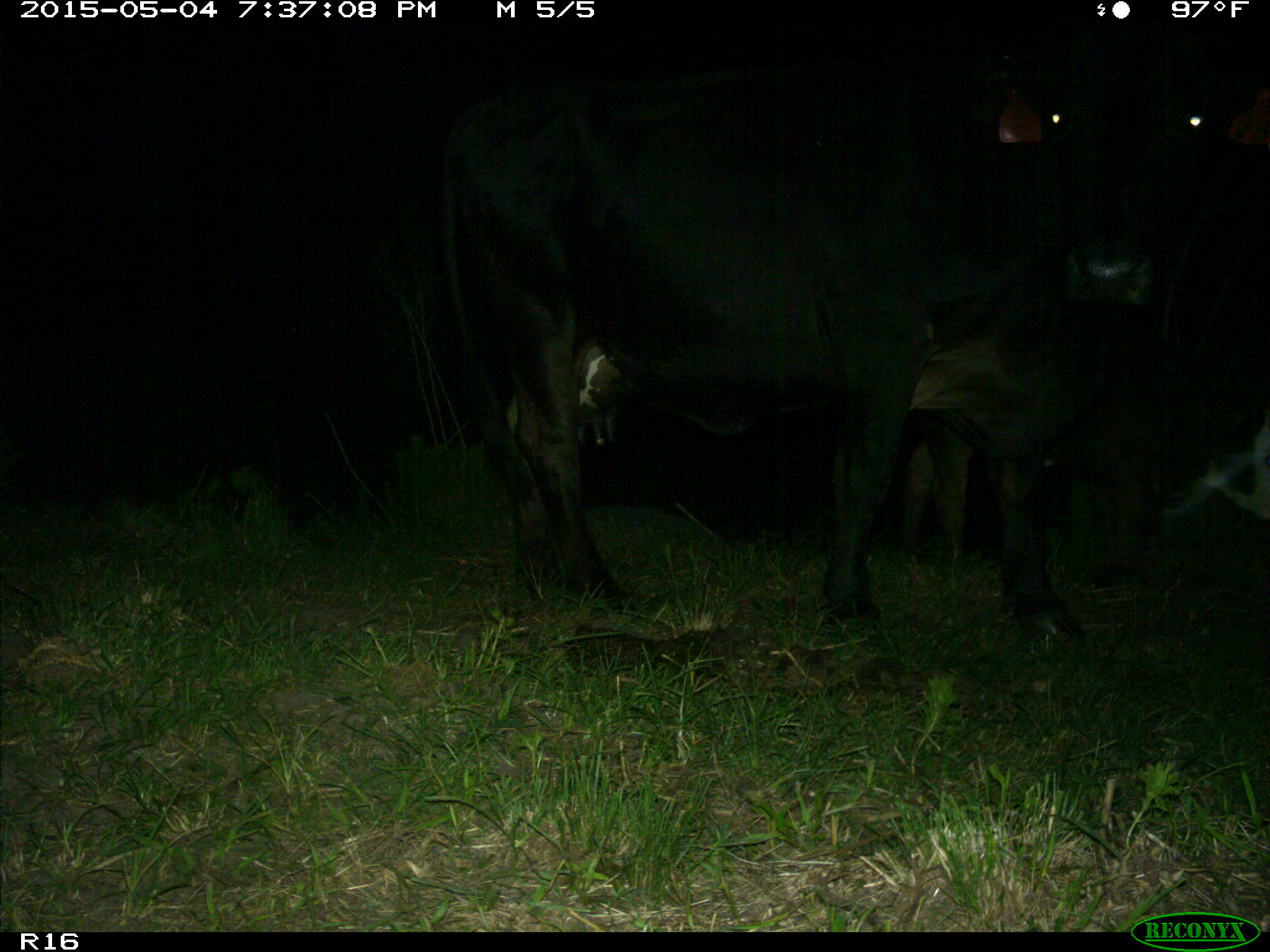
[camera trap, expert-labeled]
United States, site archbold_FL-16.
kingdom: Animalia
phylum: Chordata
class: Mammalia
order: Artiodactyla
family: Bovidae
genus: Bos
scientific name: Bos taurus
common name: domestic cow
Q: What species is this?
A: Bos taurus (domestic cow).